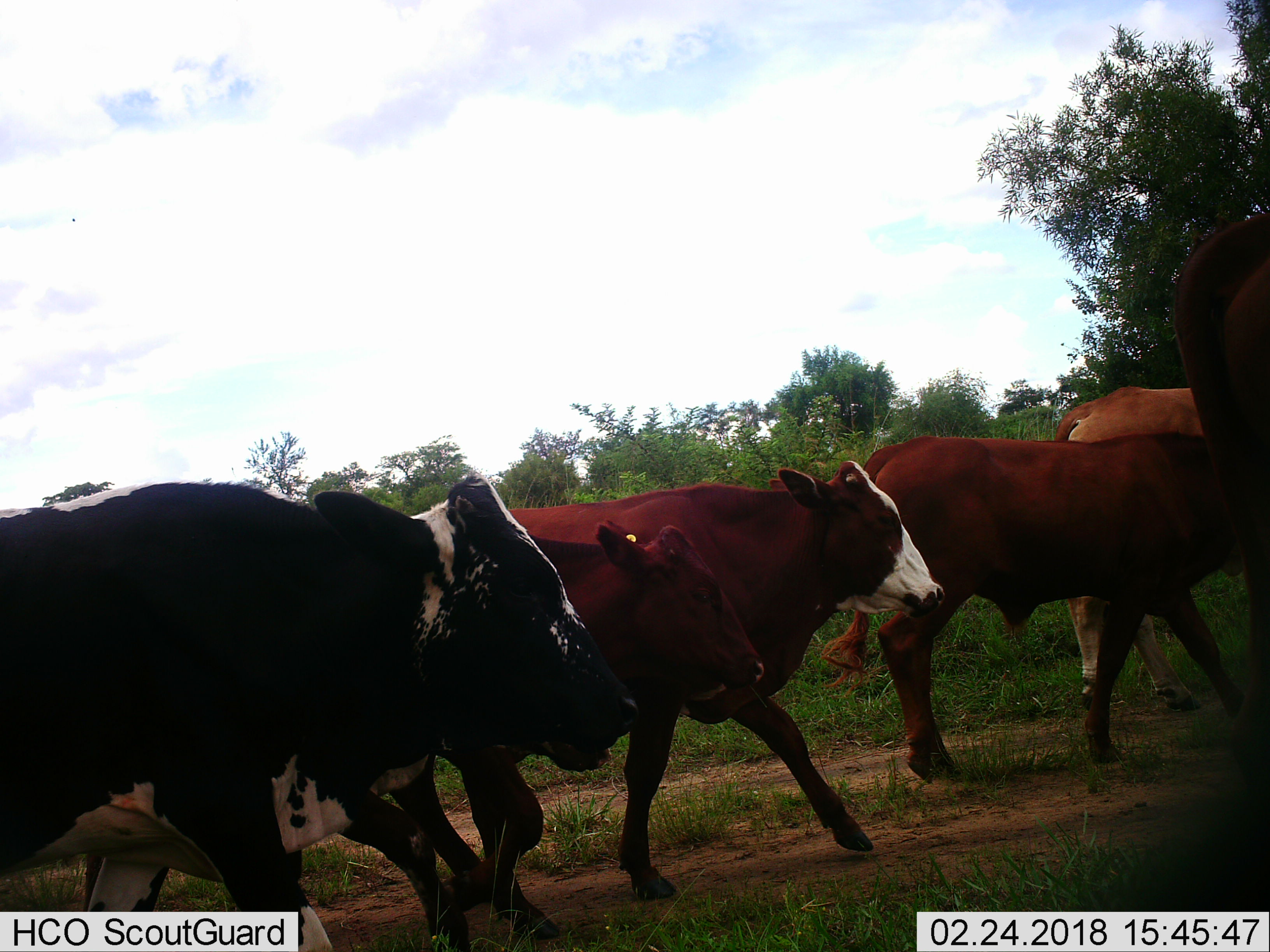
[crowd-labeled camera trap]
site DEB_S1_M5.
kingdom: Animalia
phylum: Chordata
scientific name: Vertebrata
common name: domestic animal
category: domesticanimal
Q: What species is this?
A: Domesticanimal (domestic animal) (Vertebrata).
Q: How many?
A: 6.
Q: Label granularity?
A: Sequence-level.